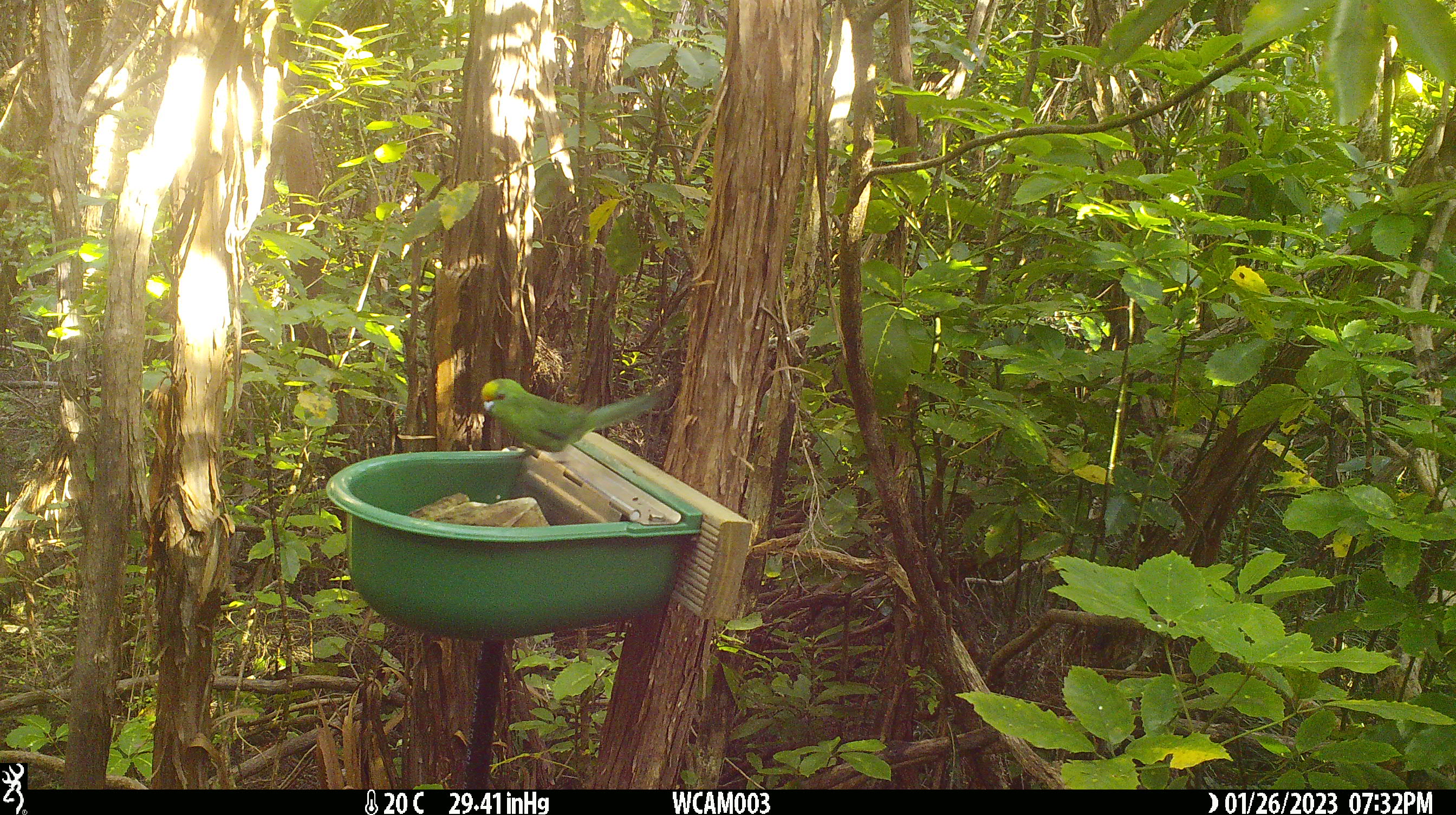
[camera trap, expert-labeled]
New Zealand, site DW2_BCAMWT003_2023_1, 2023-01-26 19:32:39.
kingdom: Animalia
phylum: Chordata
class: Aves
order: Psittaciformes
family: Psittaculidae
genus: Cyanoramphus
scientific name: Cyanoramphus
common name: parakeet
Parakeet (Cyanoramphus).